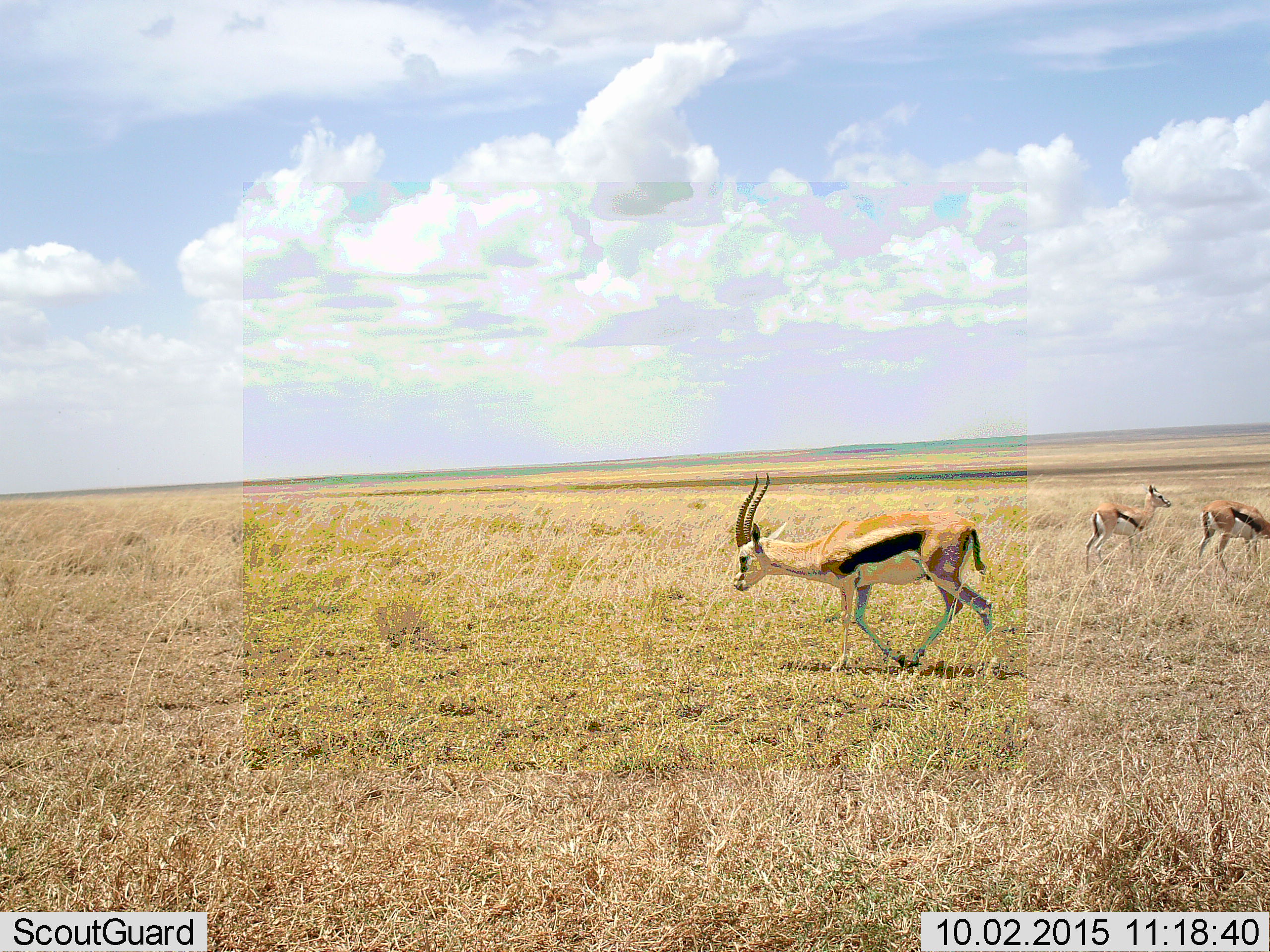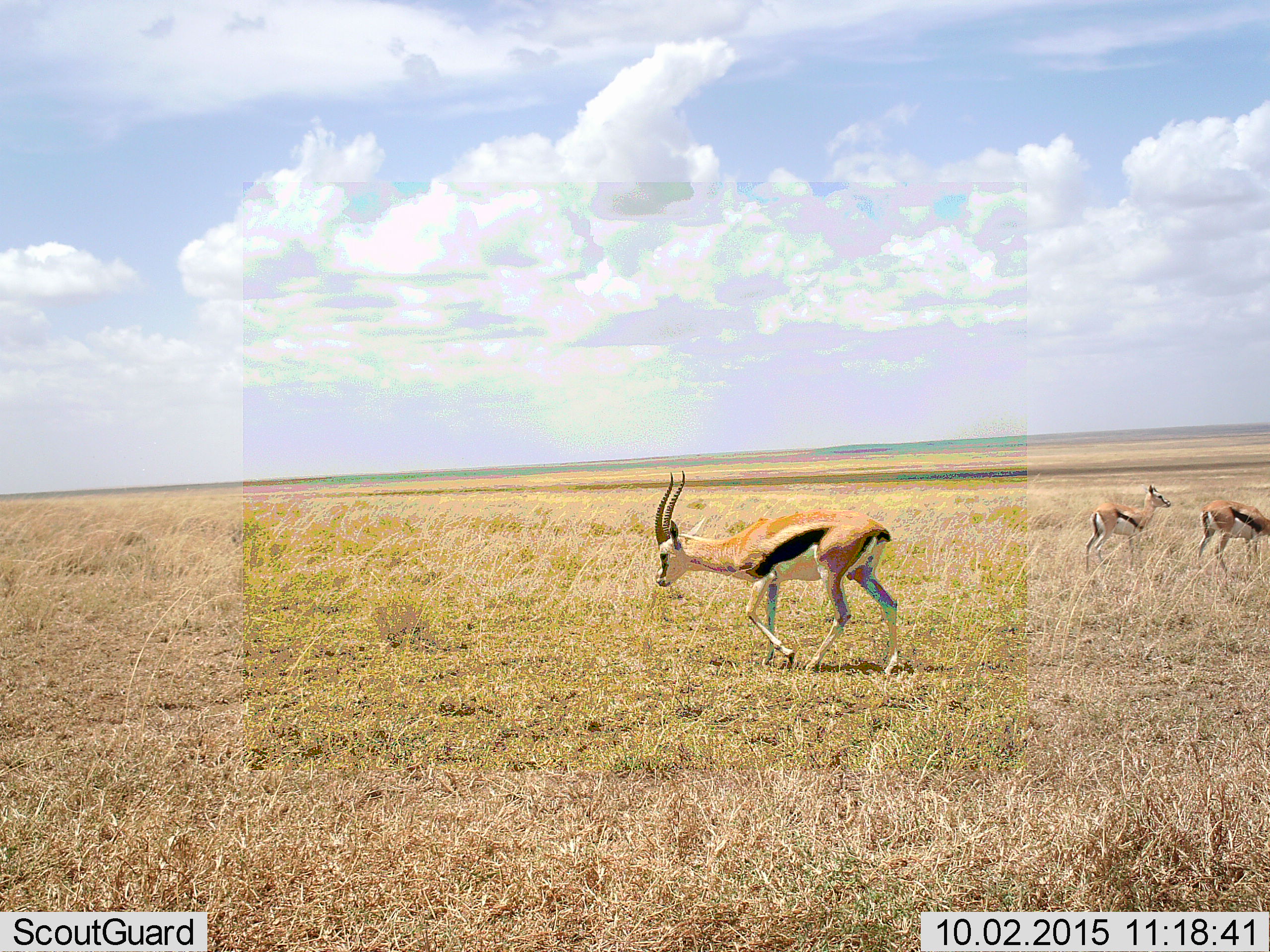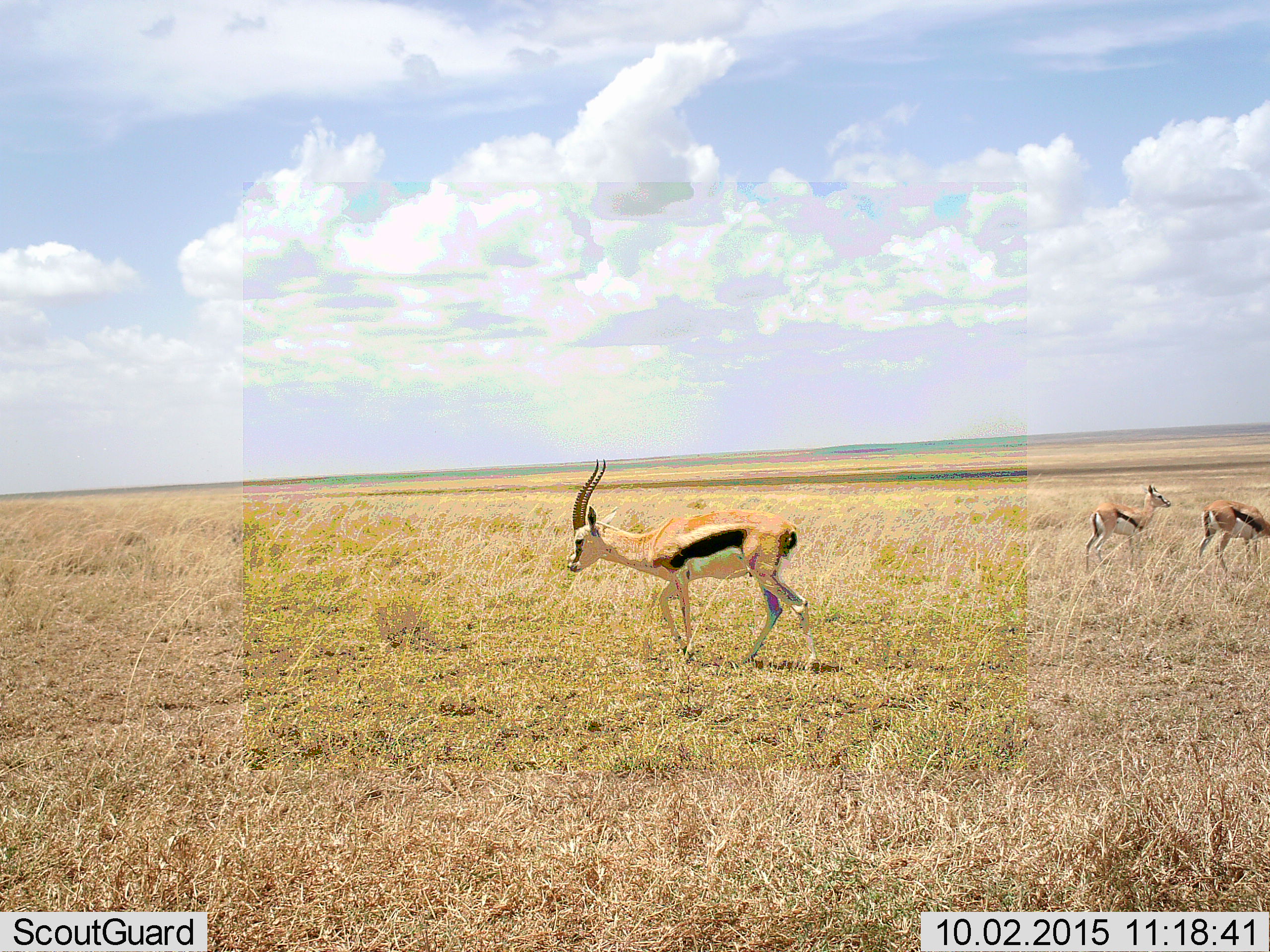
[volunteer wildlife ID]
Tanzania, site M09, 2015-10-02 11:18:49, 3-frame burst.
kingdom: Animalia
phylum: Chordata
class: Mammalia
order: Artiodactyla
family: Bovidae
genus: Eudorcas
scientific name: Eudorcas thomsonii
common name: thomson's gazelle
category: gazellethomsons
Gazellethomsons (thomson's gazelle) (Eudorcas thomsonii), count 3. Behavior (volunteer vote fractions): standing 88%, resting 0%, moving 88%, interacting 0%. Young present (vote fraction): 25%. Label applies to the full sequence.